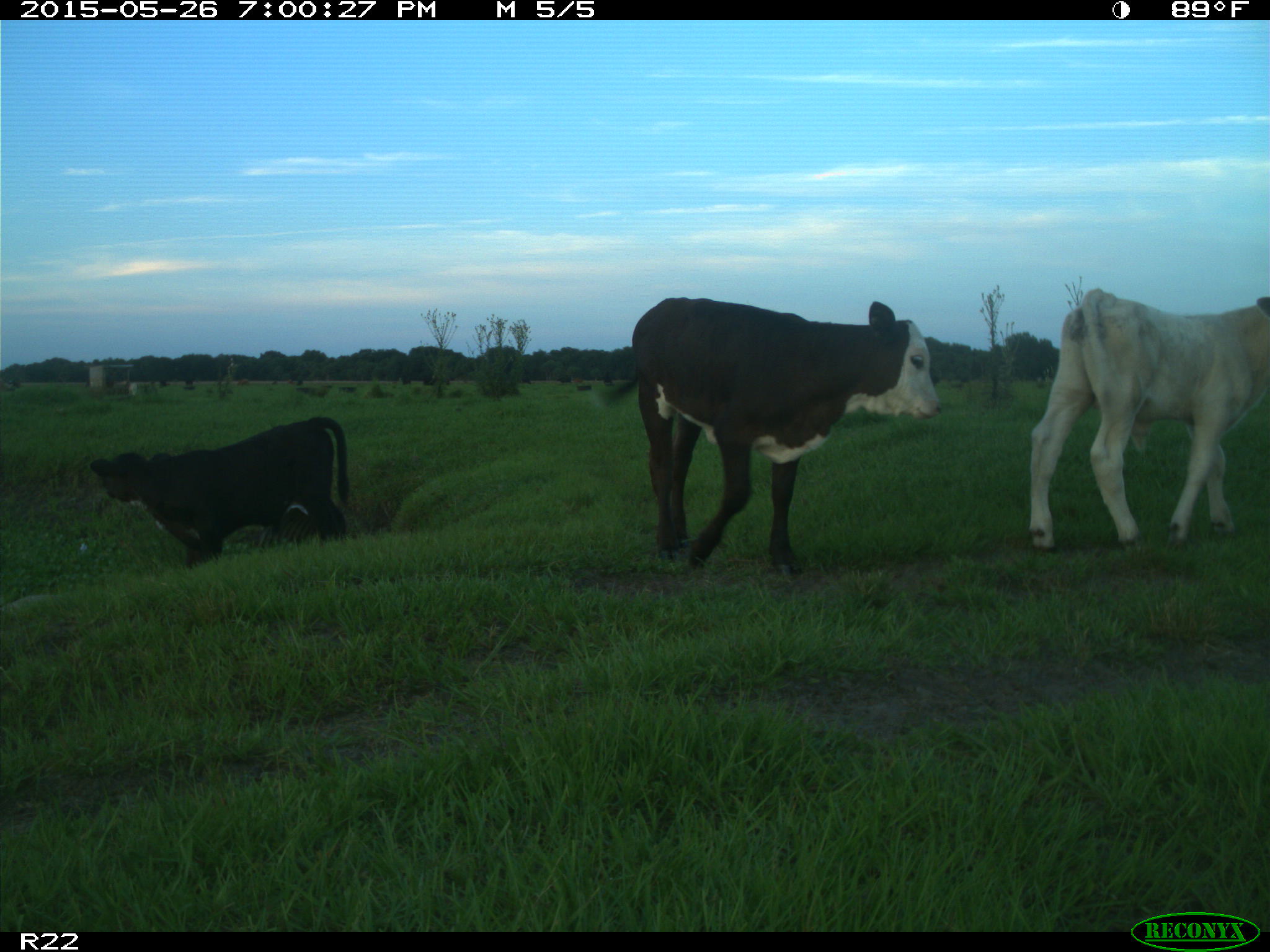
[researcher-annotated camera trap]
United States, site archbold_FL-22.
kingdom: Animalia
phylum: Chordata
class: Mammalia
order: Artiodactyla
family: Bovidae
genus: Bos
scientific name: Bos taurus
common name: domestic cow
Bos taurus (domestic cow).